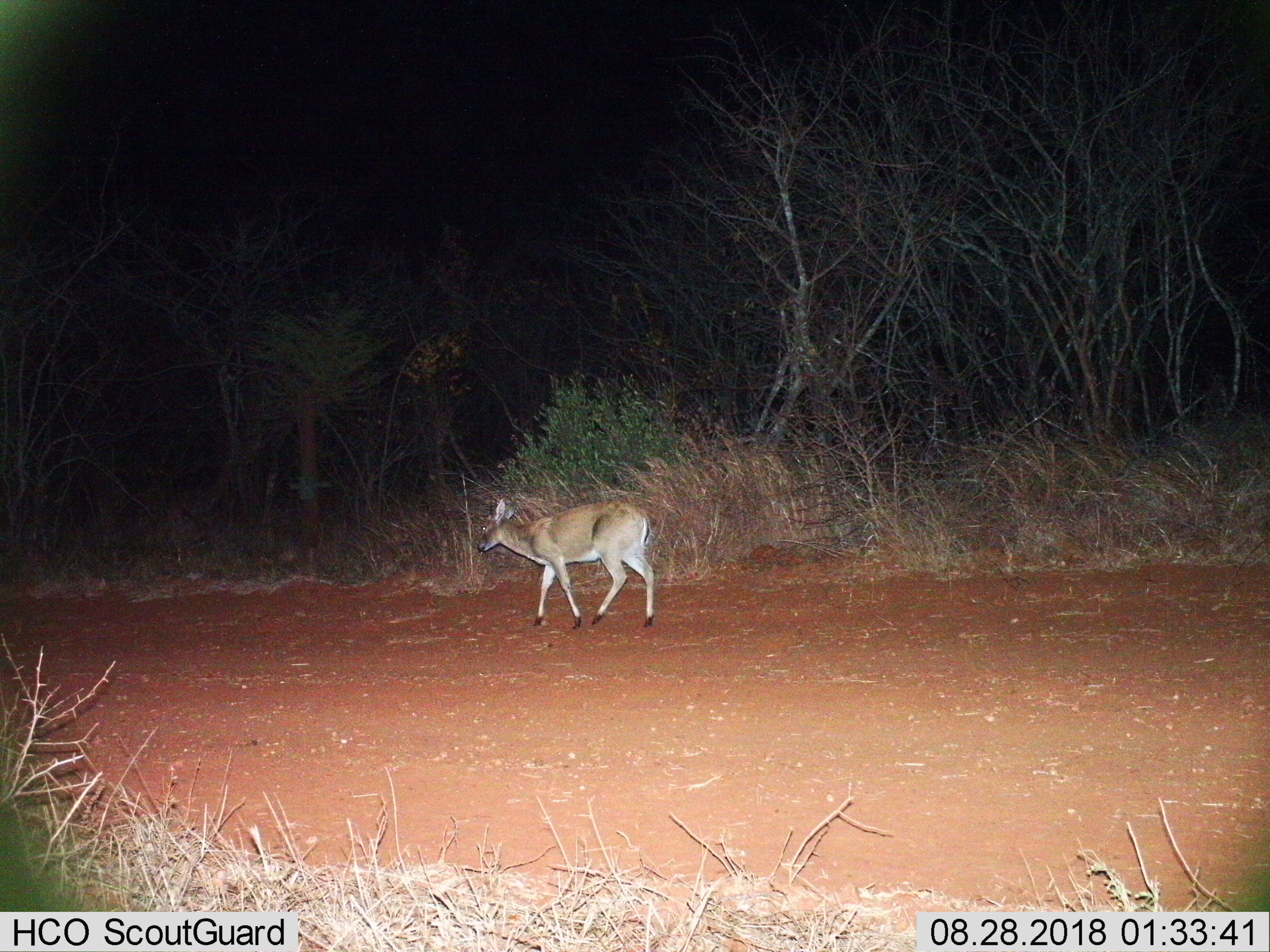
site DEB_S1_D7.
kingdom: Animalia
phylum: Chordata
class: Mammalia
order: Artiodactyla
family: Bovidae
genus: Sylvicapra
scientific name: Sylvicapra grimmia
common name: common duiker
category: duikercommongrey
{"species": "duikercommongrey (common duiker) (Sylvicapra grimmia)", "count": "1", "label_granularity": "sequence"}